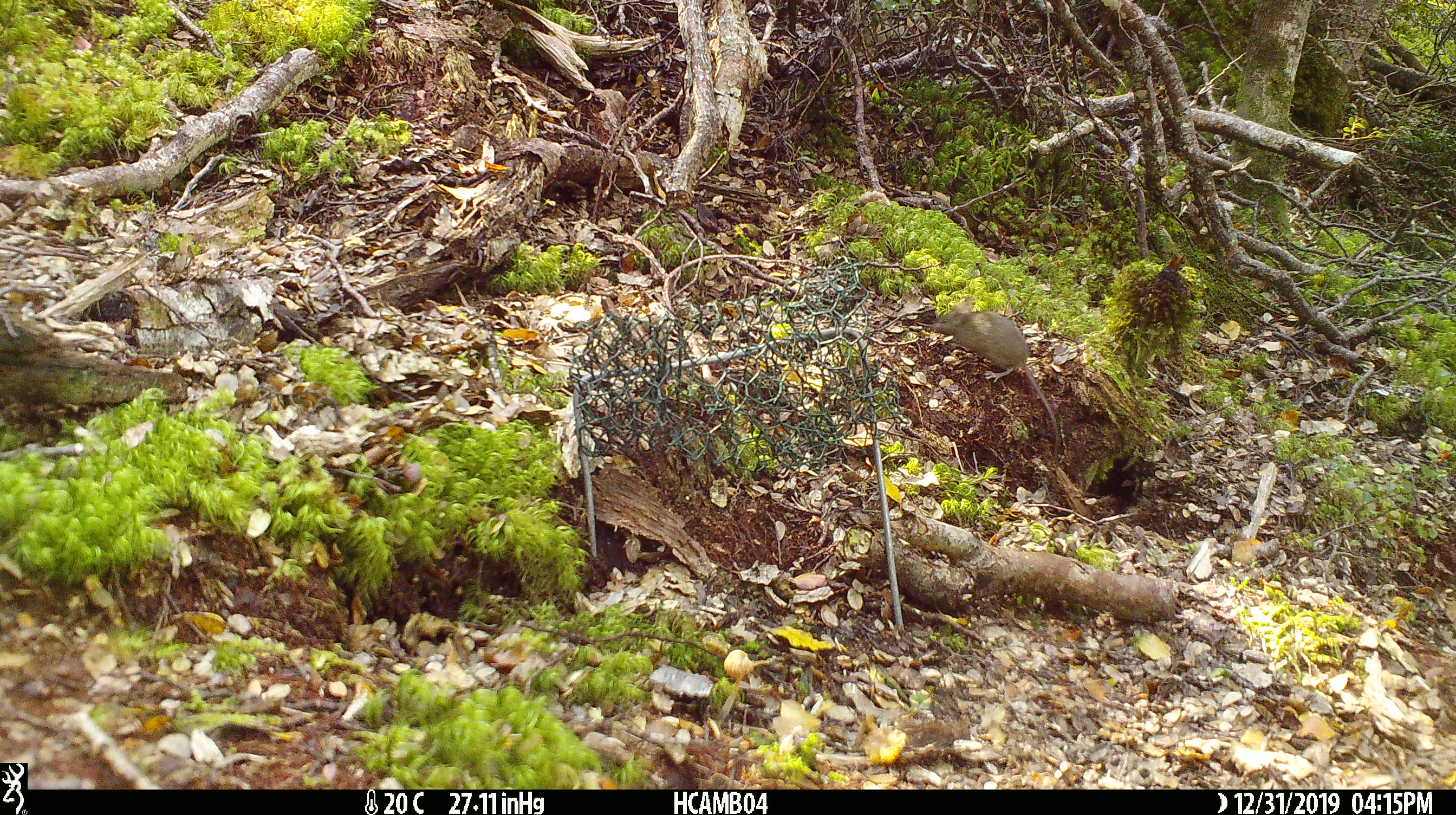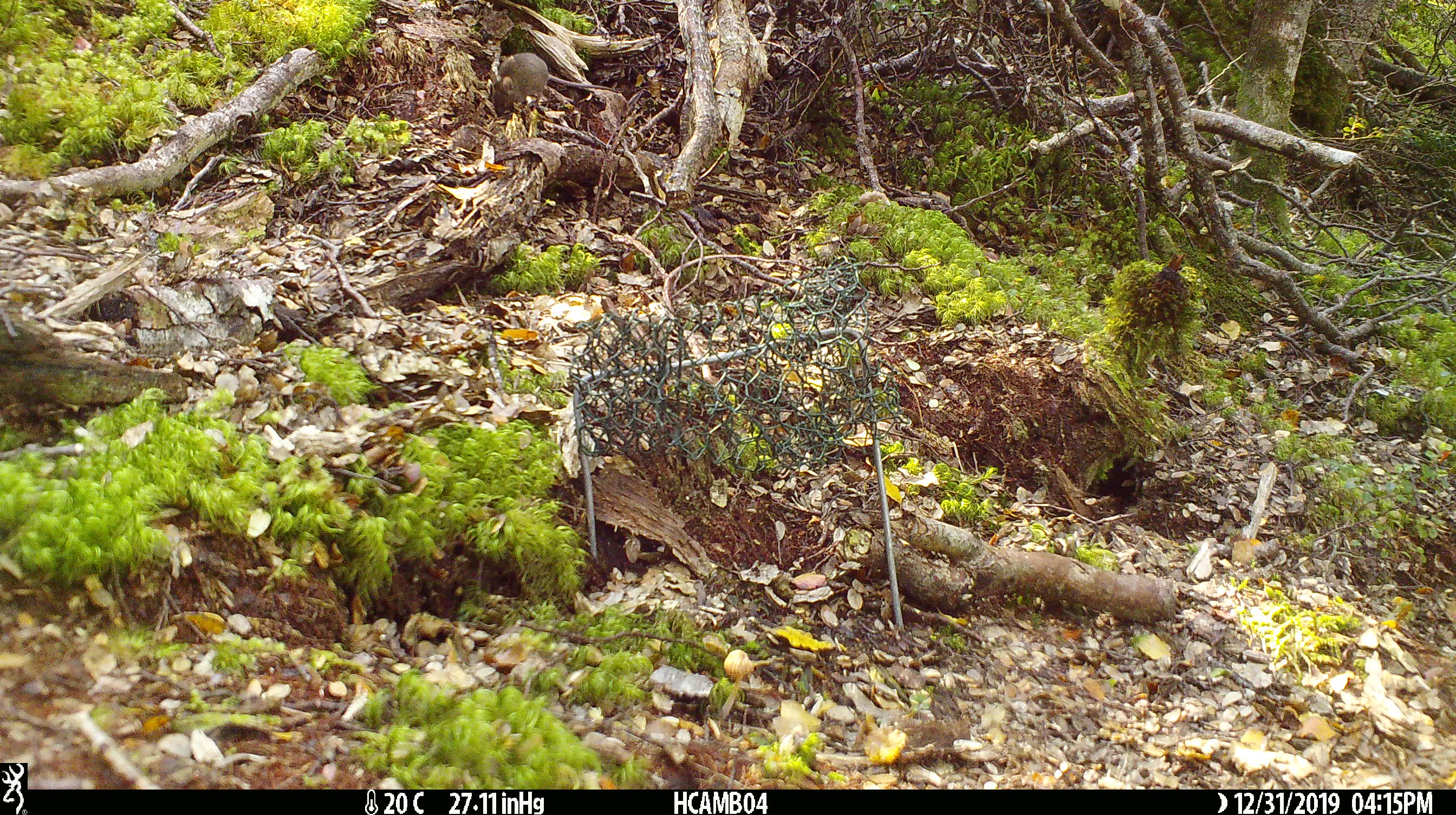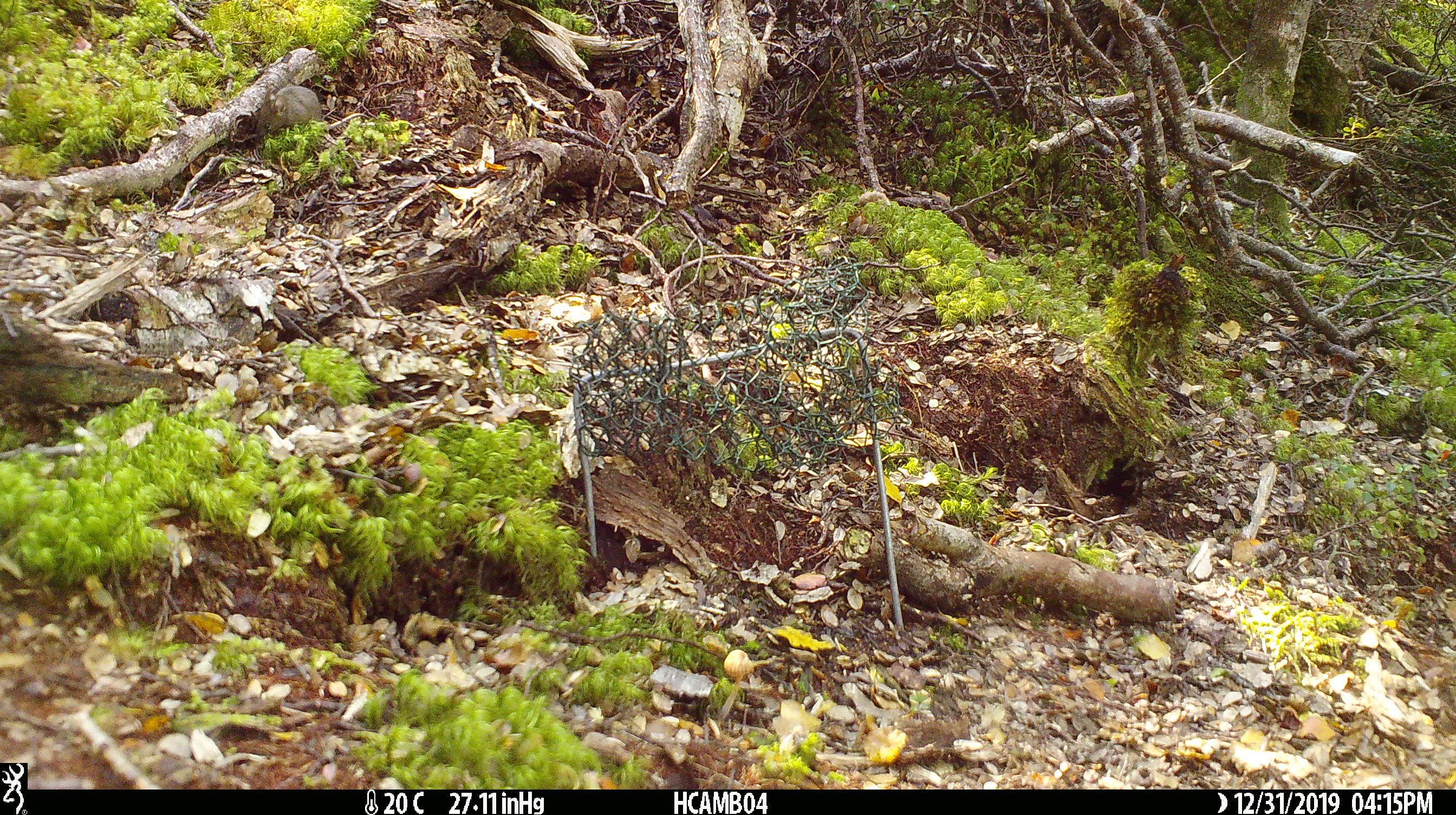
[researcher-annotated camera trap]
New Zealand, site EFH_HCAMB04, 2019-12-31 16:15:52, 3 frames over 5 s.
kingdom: Animalia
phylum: Chordata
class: Mammalia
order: Rodentia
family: Muridae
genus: Mus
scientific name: Mus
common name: mouse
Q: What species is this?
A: Mouse (Mus).